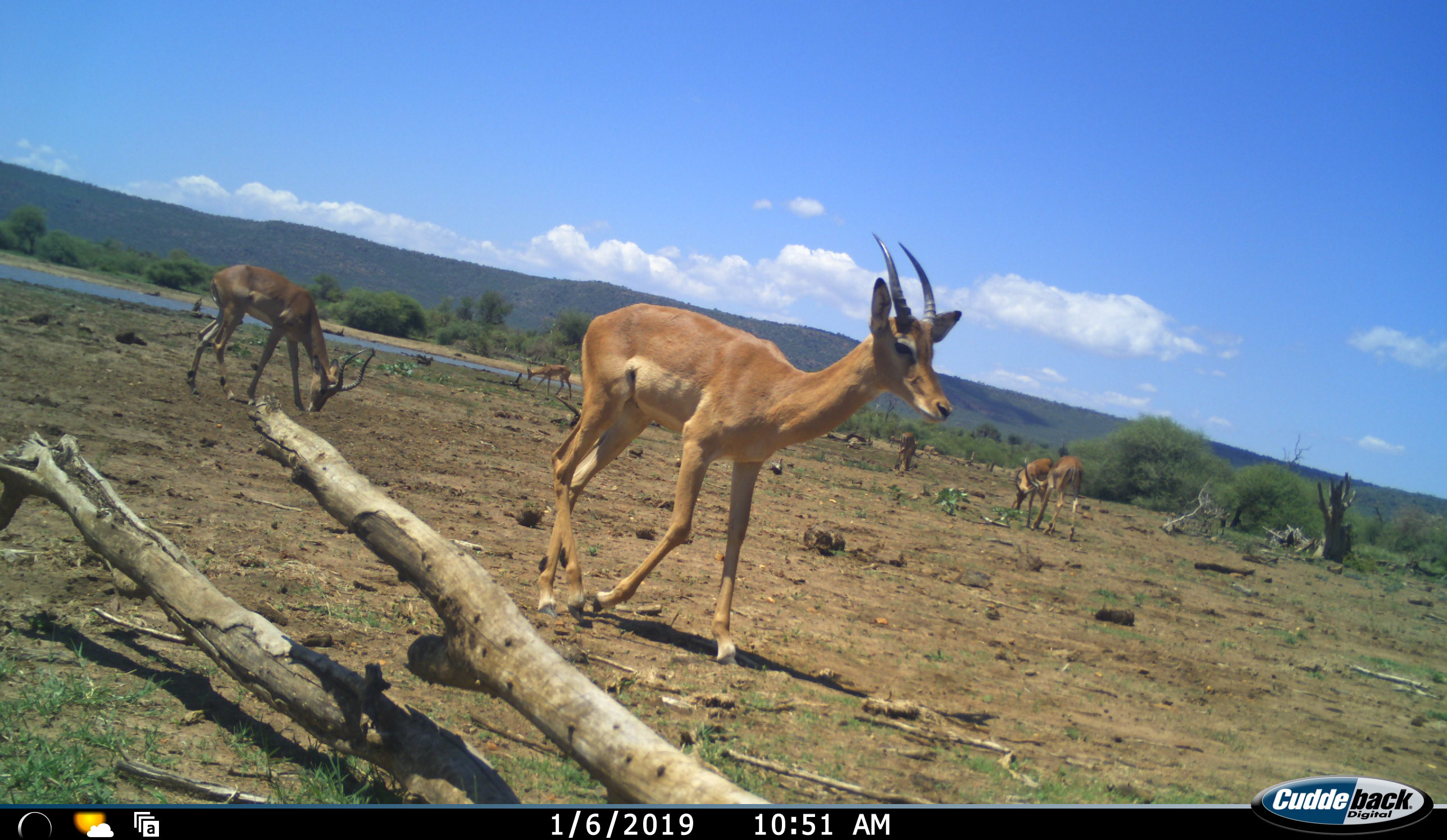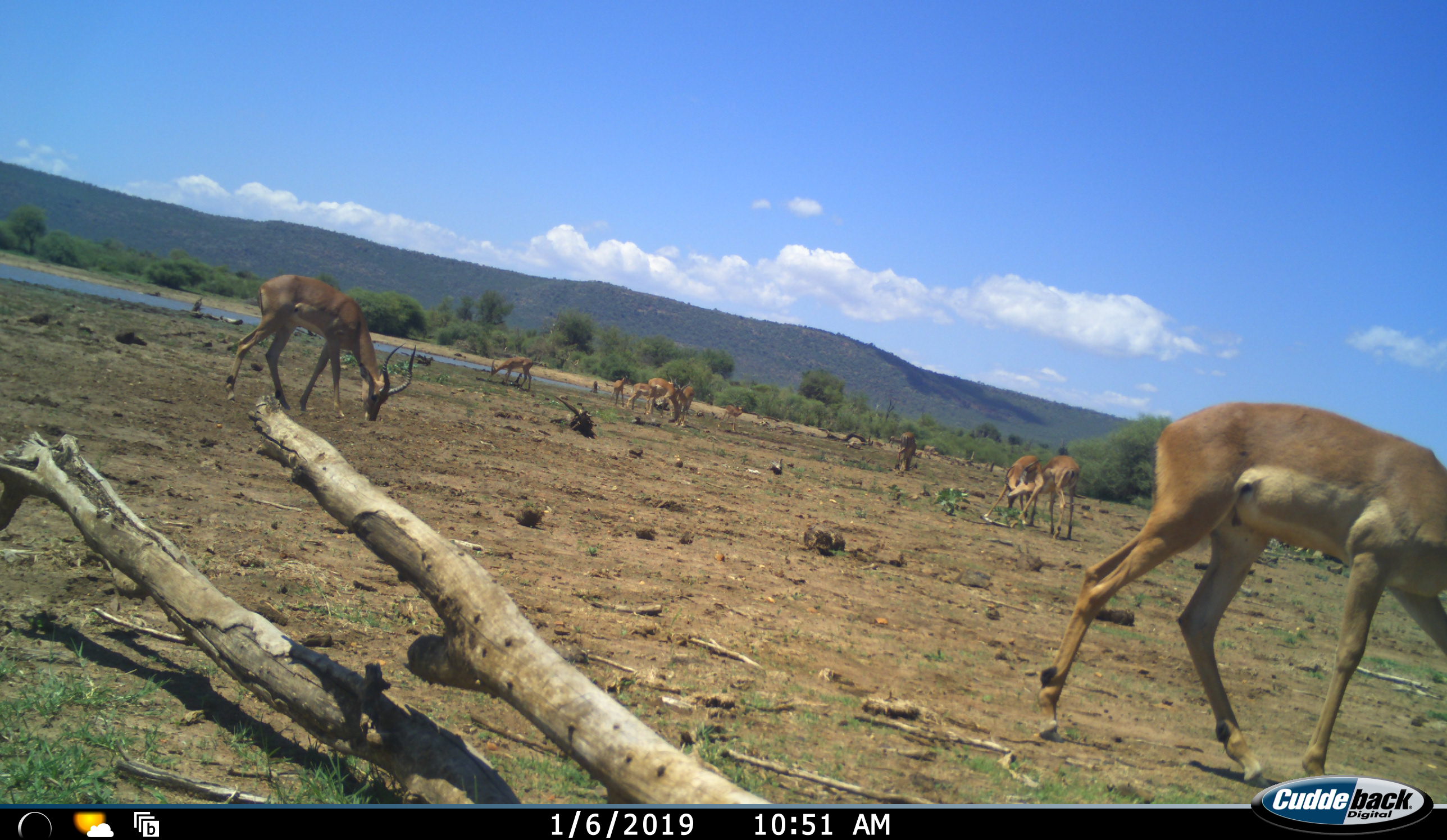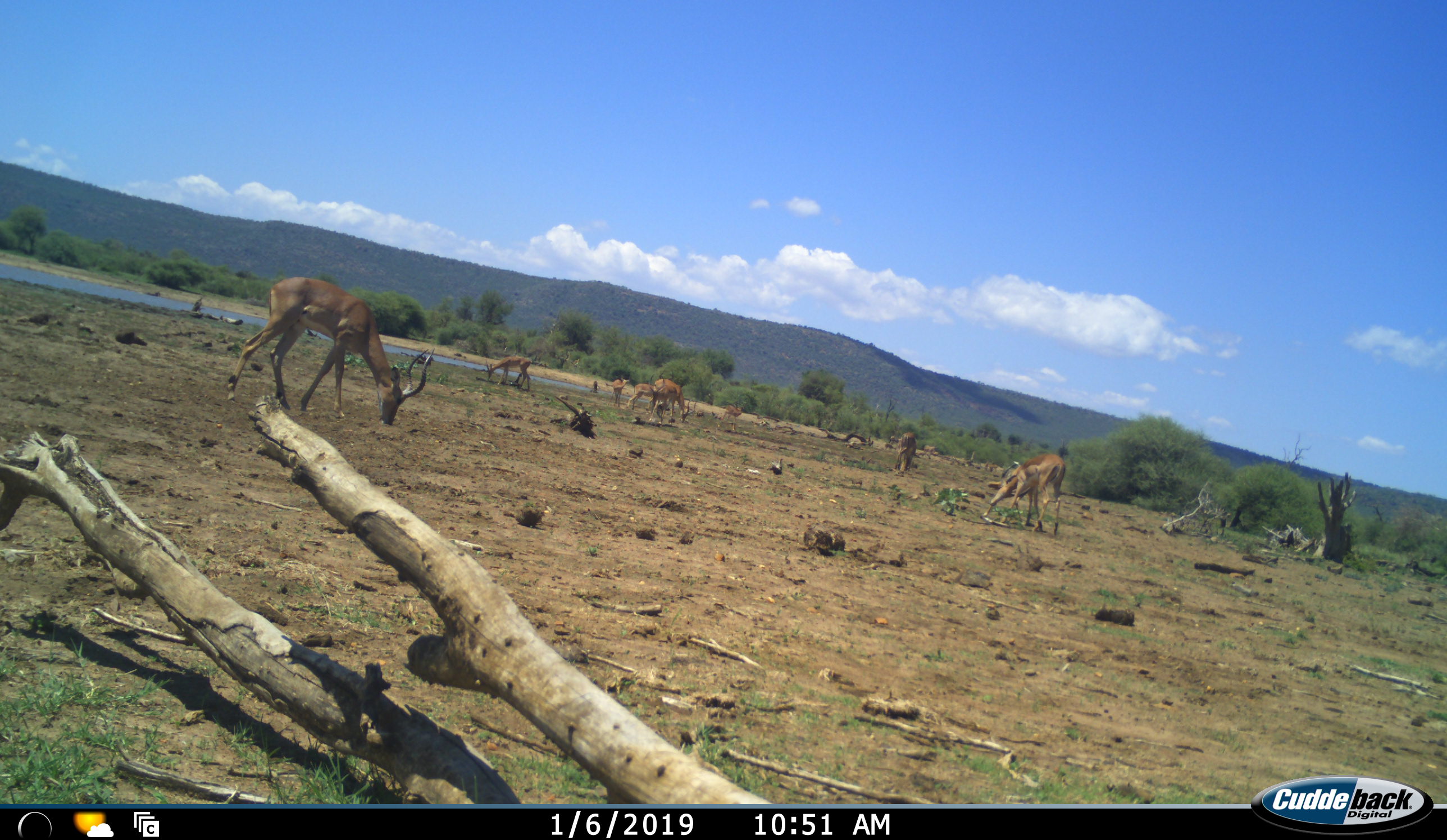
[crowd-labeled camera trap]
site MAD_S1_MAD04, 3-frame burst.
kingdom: Animalia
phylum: Chordata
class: Mammalia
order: Artiodactyla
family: Bovidae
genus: Aepyceros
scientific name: Aepyceros melampus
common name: impala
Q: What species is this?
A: Impala (Aepyceros melampus).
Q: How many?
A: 7.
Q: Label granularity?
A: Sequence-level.